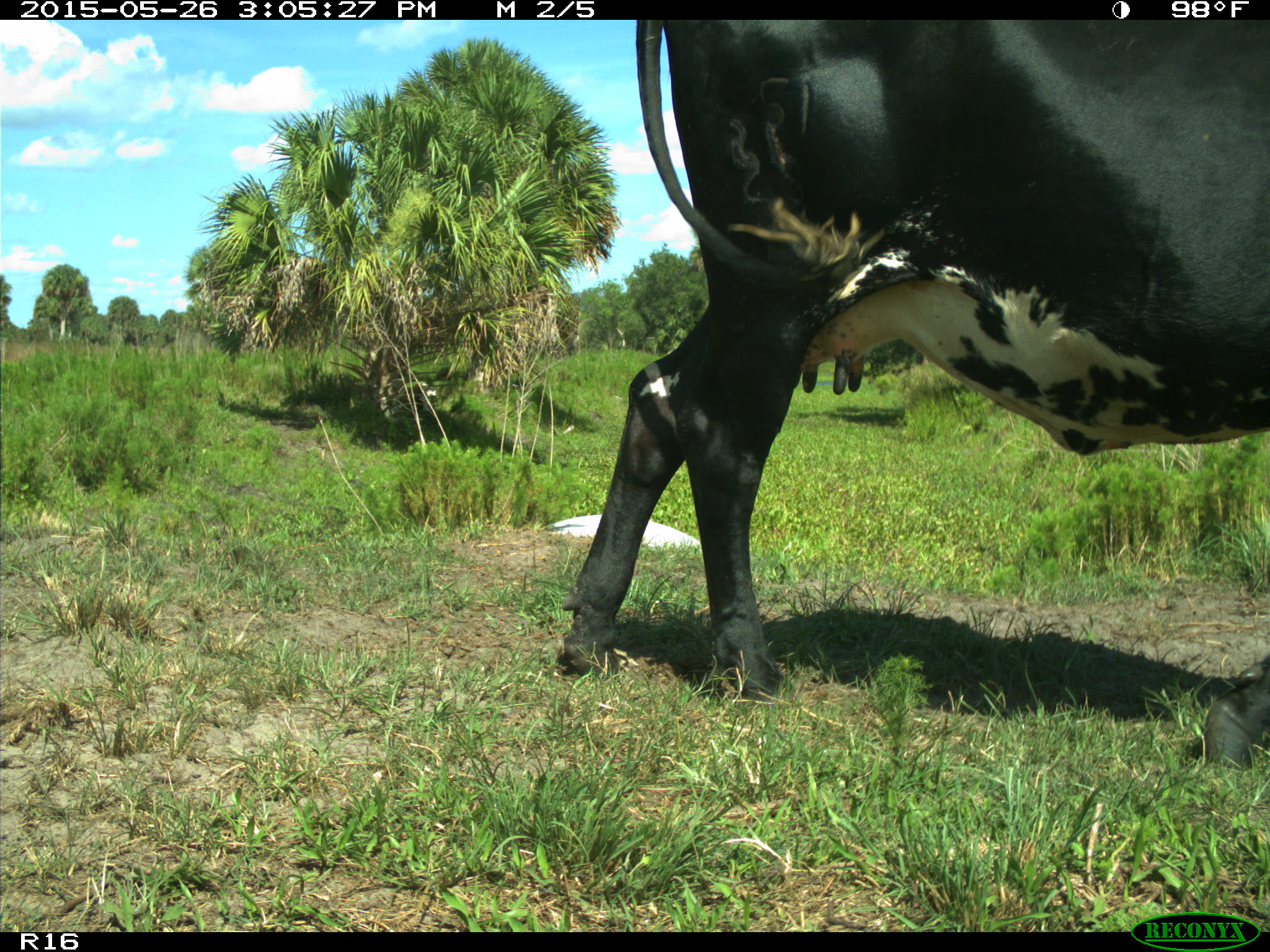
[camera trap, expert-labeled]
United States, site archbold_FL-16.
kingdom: Animalia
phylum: Chordata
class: Mammalia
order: Artiodactyla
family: Bovidae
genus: Bos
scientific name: Bos taurus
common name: domestic cow